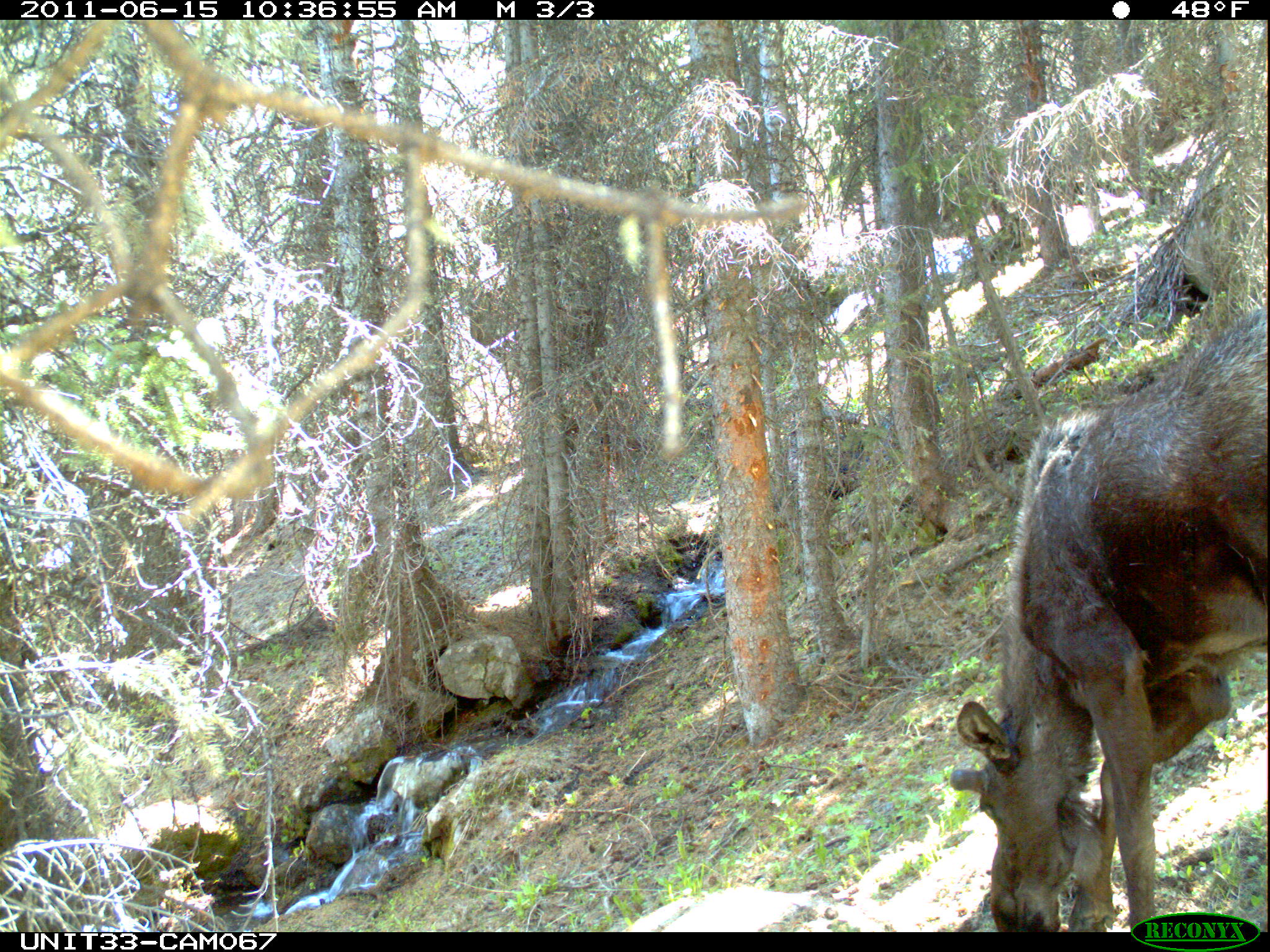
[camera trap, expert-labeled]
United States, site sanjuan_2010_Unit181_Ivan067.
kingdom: Animalia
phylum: Chordata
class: Mammalia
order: Artiodactyla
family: Cervidae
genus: Alces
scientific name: Alces alces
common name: moose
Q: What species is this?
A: Alces alces (moose).